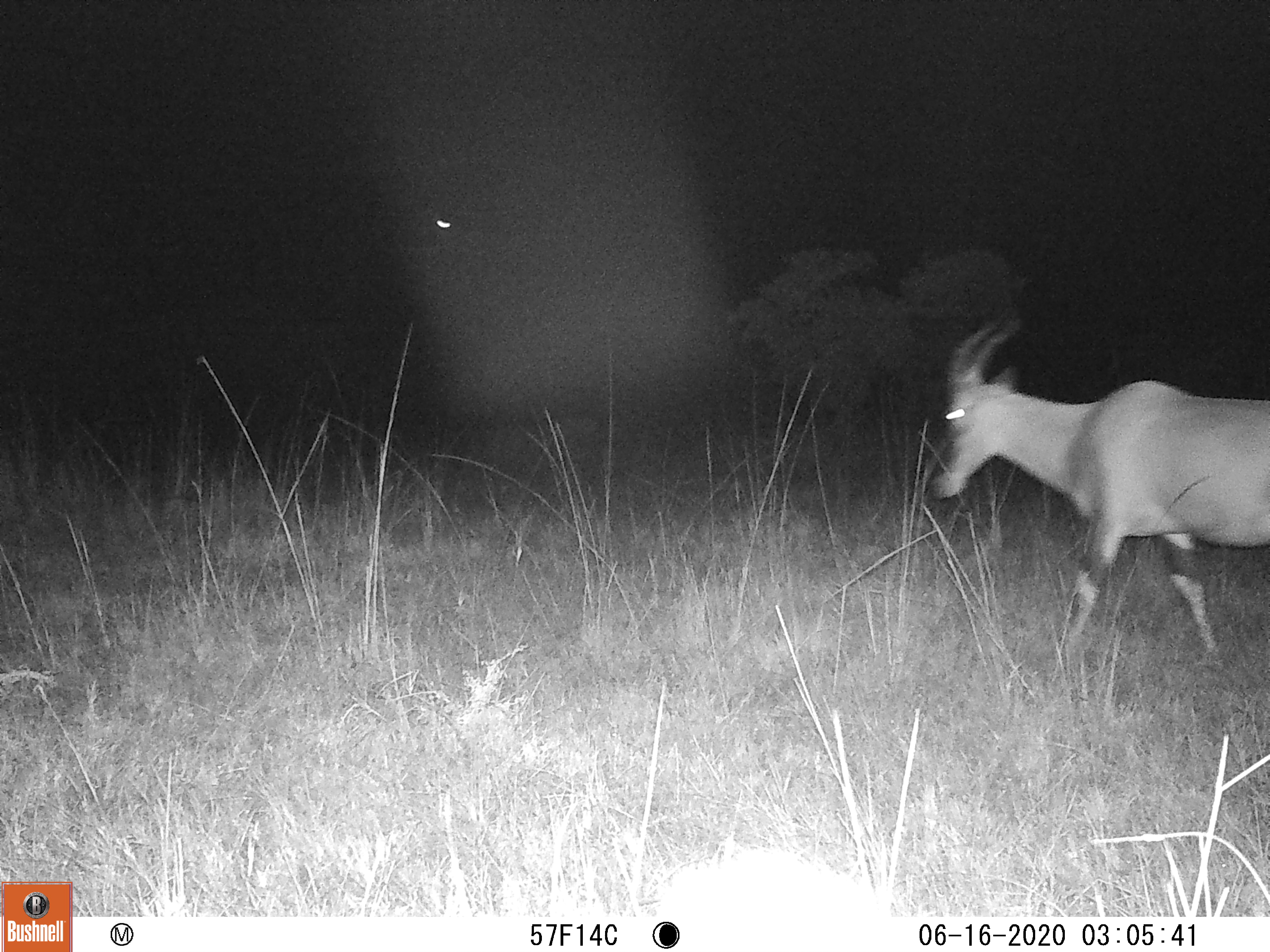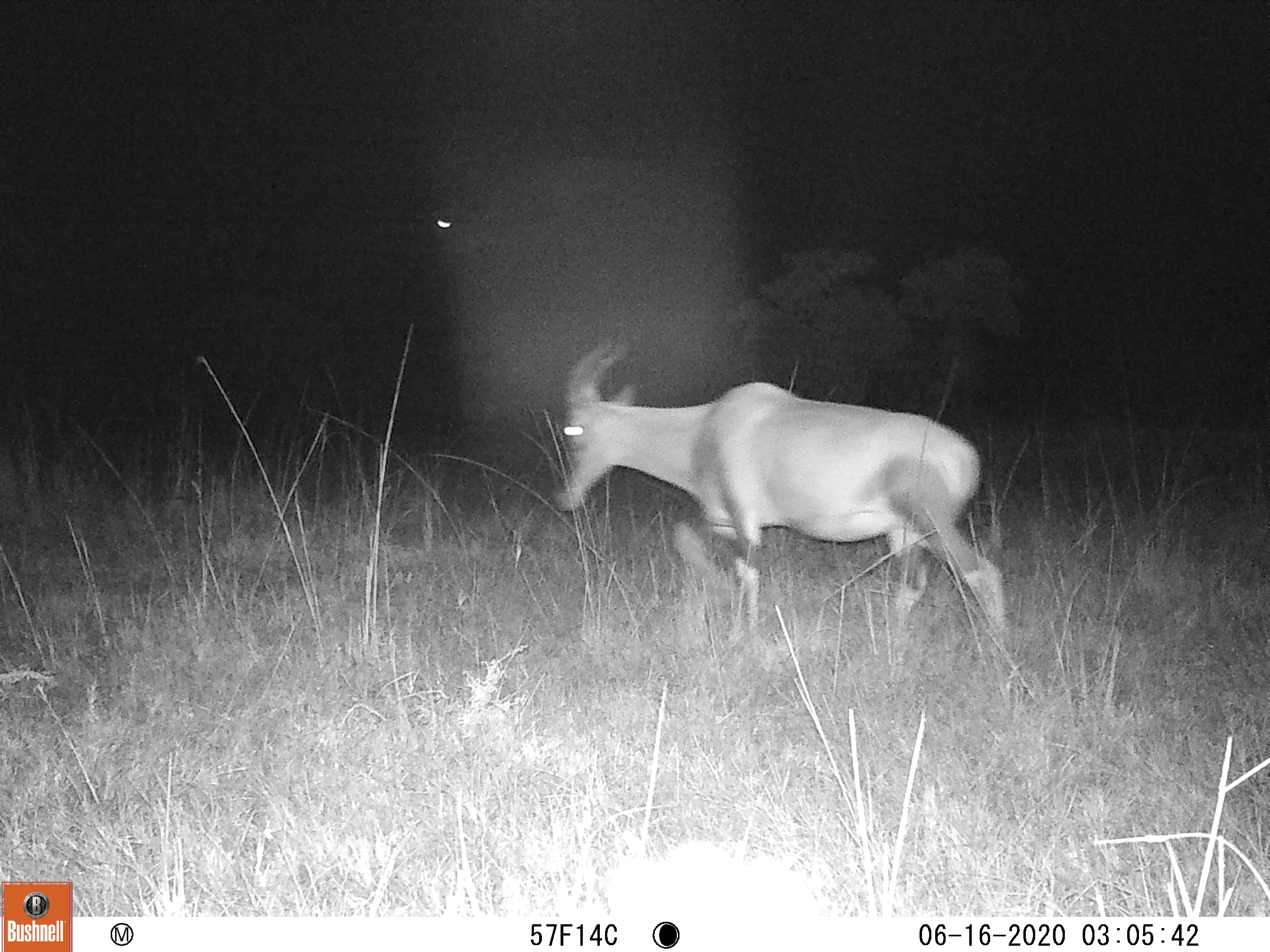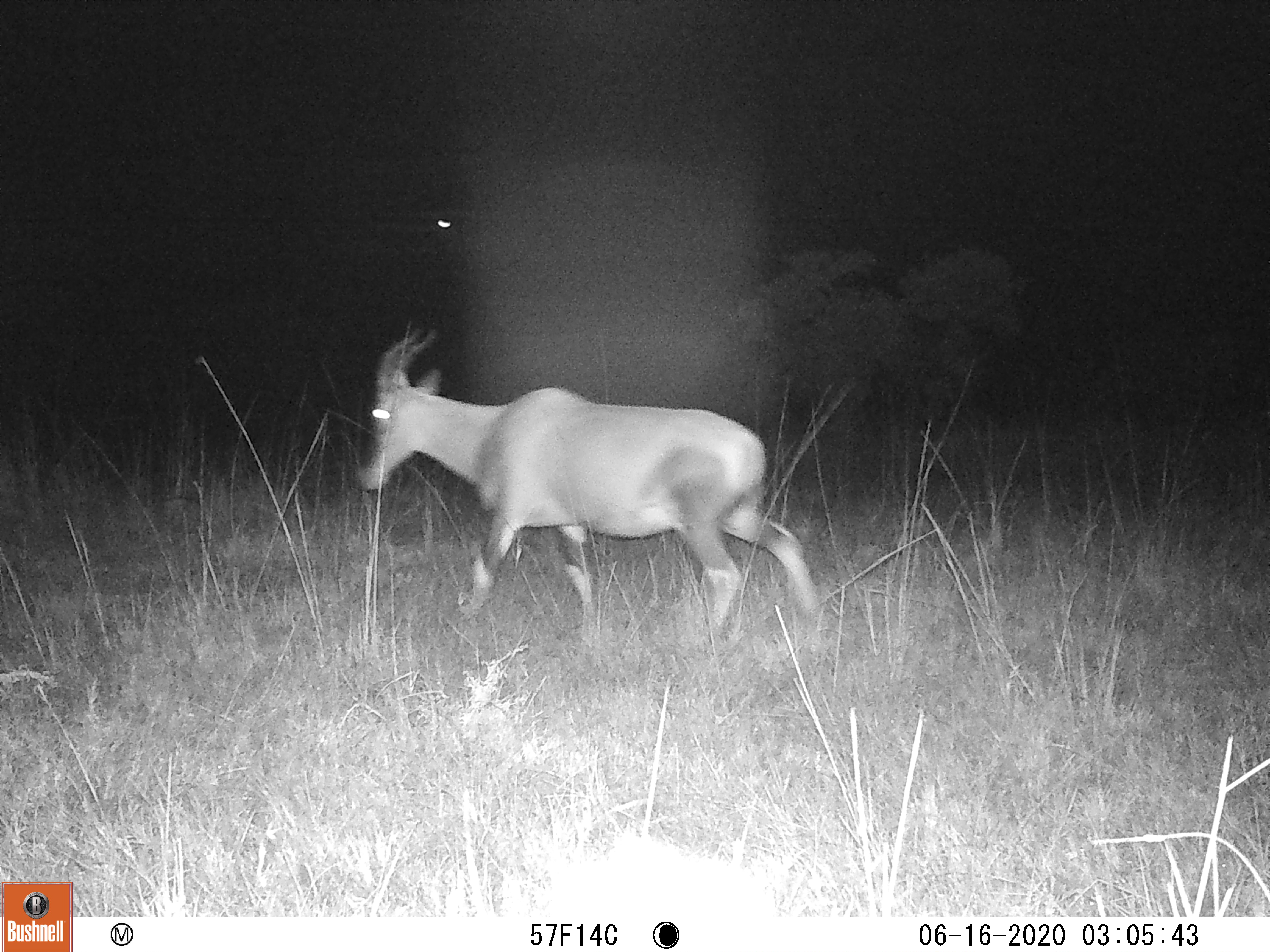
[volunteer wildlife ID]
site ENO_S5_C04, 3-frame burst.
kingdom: Animalia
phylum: Chordata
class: Mammalia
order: Artiodactyla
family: Bovidae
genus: Damaliscus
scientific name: Damaliscus lunatus jimela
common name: topi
Topi (Damaliscus lunatus jimela), count 1. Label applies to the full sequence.